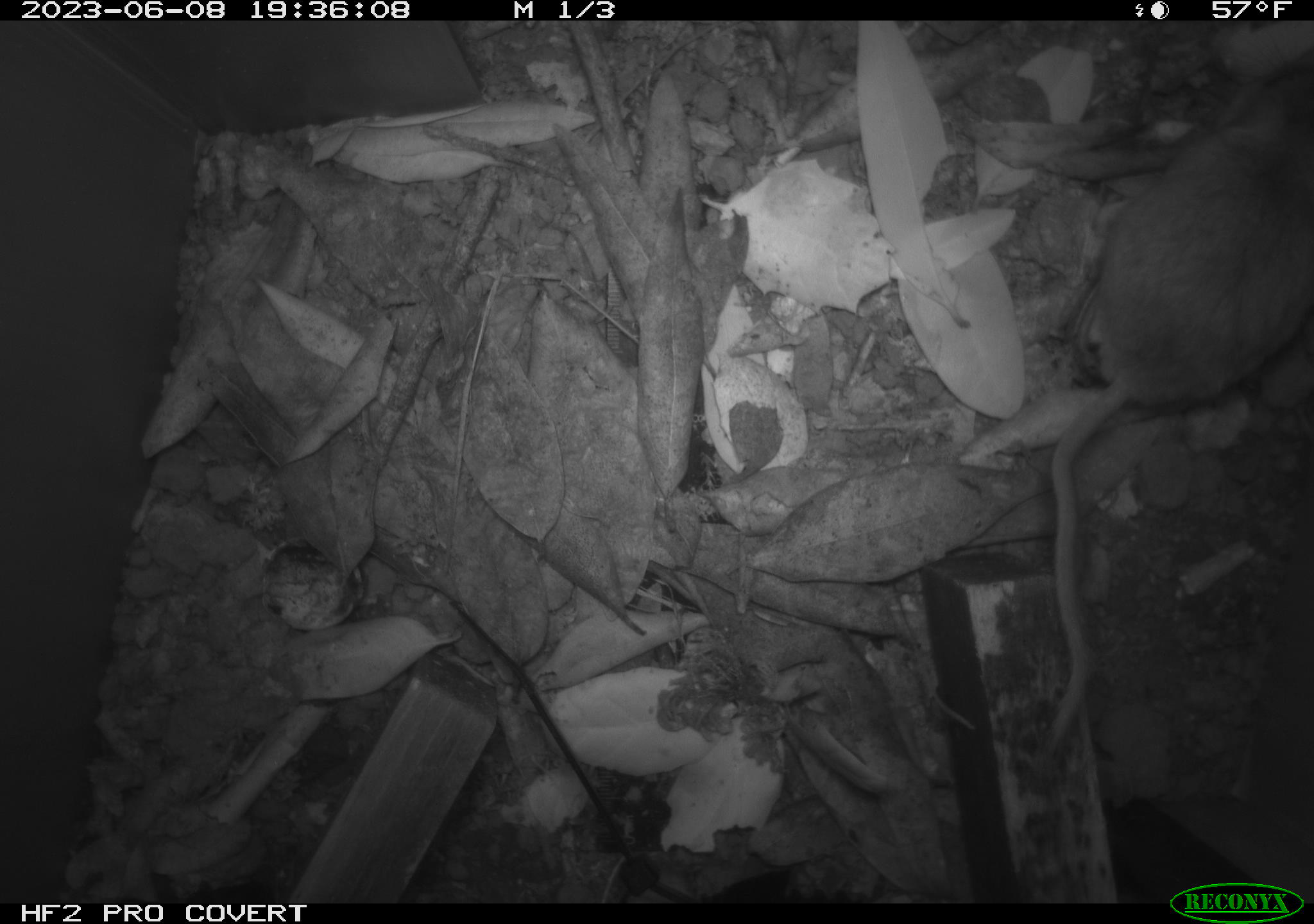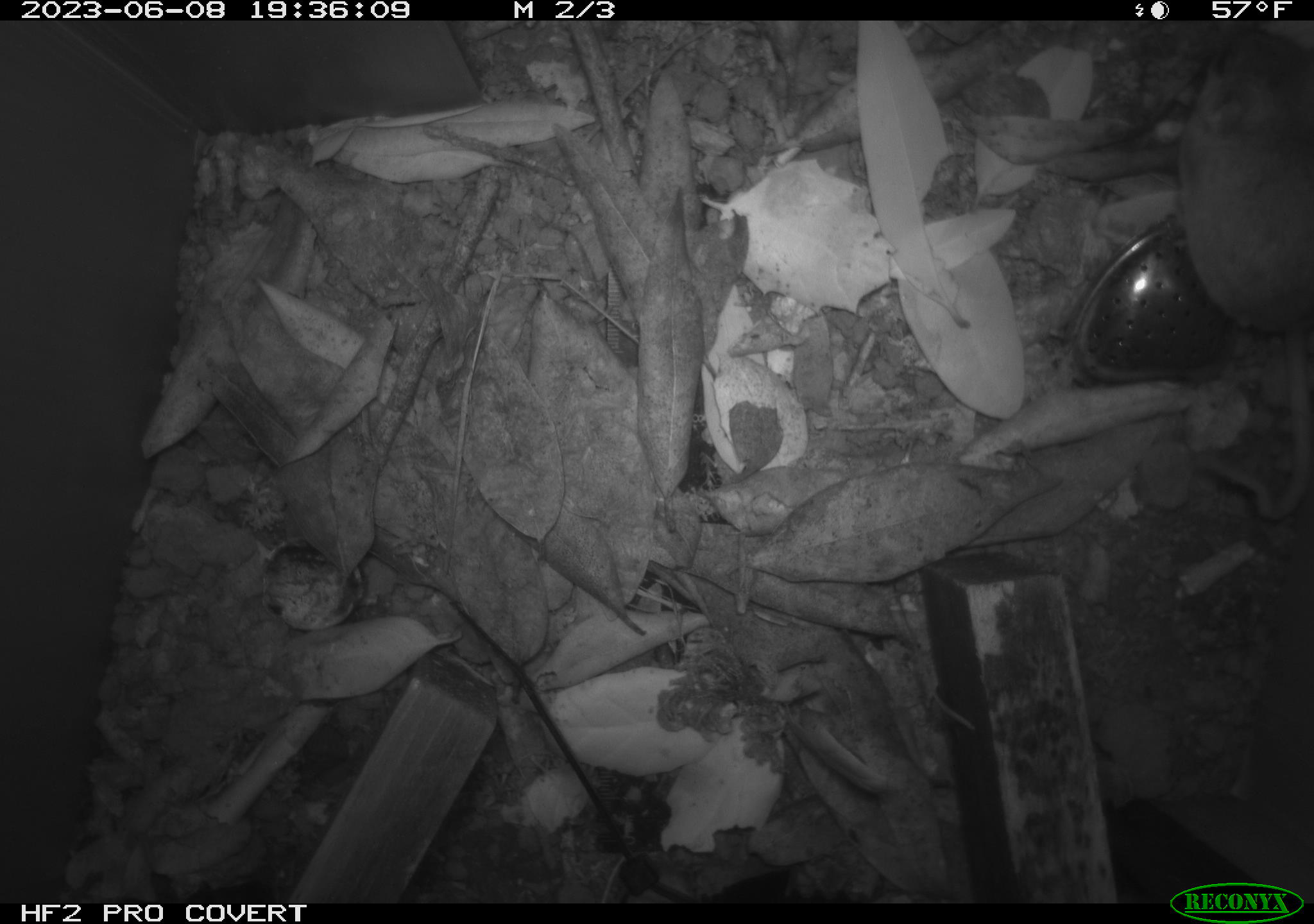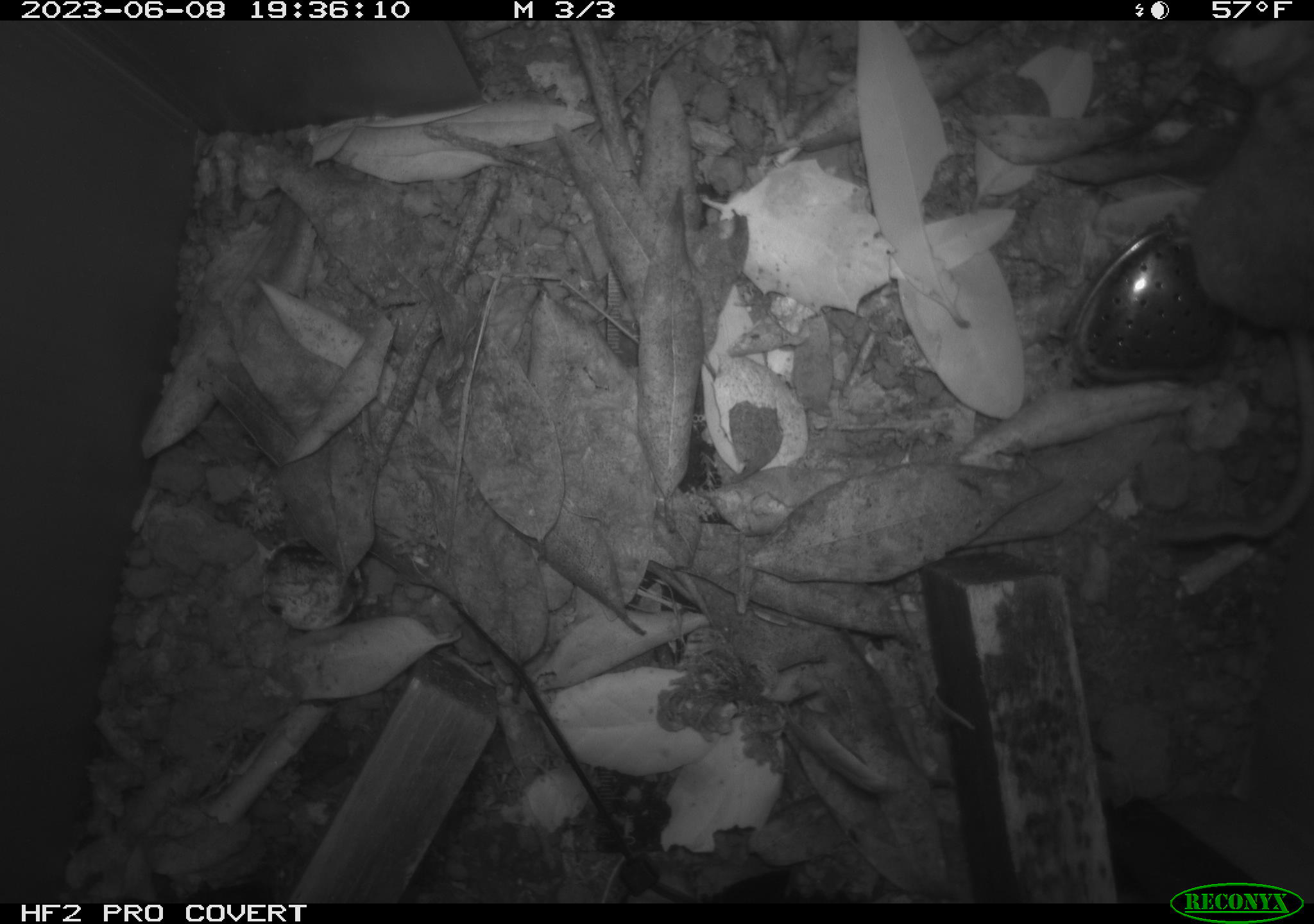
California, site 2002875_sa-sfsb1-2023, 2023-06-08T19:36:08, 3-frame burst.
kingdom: Animalia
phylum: Chordata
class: Mammalia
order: Rodentia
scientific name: Rodentia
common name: mouse species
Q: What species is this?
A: Mouse species (Rodentia).